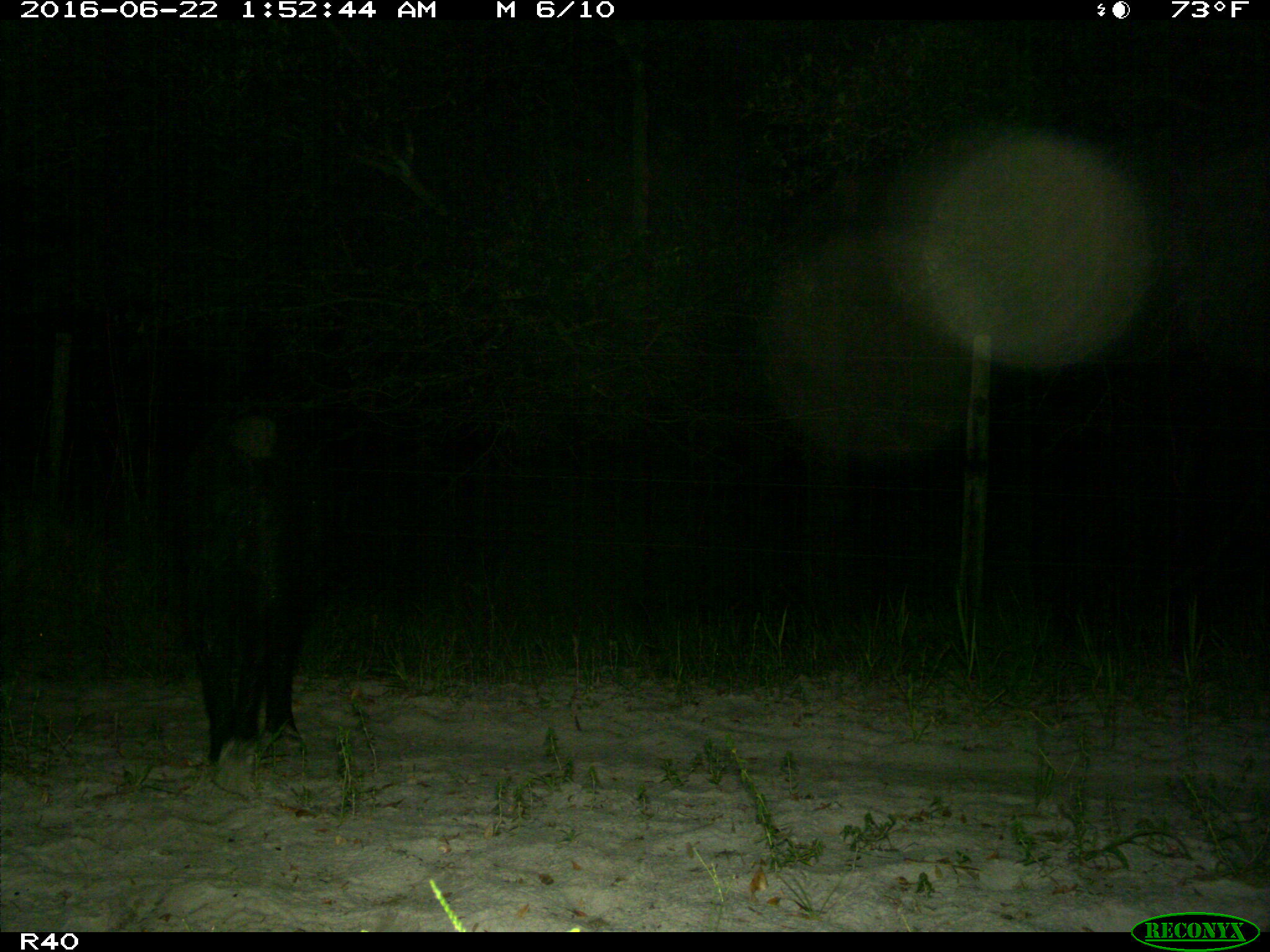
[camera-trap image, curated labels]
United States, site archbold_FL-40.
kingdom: Animalia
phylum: Chordata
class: Mammalia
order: Artiodactyla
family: Suidae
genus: Sus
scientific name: Sus scrofa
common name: wild boar